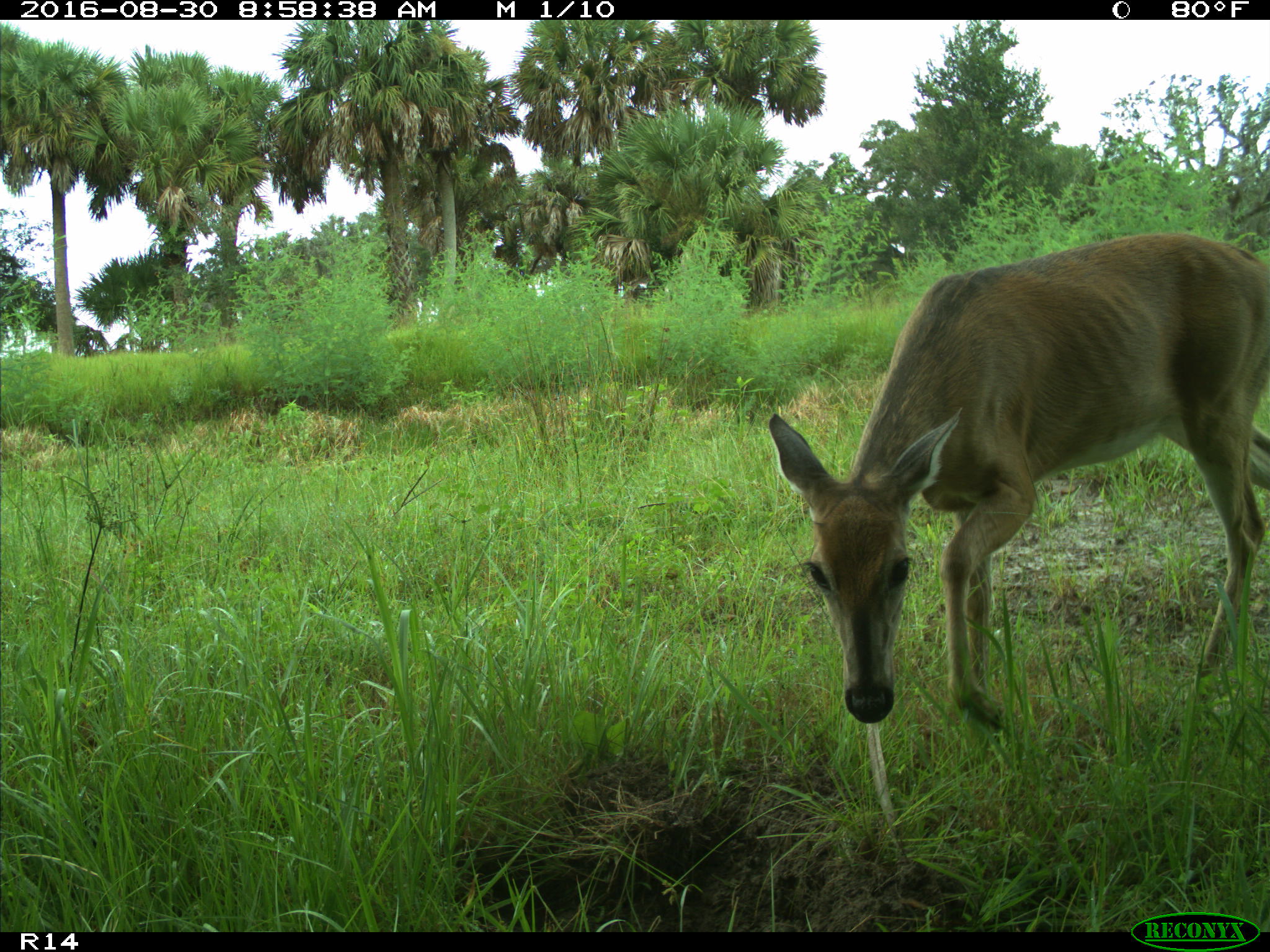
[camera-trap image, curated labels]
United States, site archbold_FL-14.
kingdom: Animalia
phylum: Chordata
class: Mammalia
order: Artiodactyla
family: Cervidae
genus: Odocoileus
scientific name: Odocoileus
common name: deer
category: unidentified deer